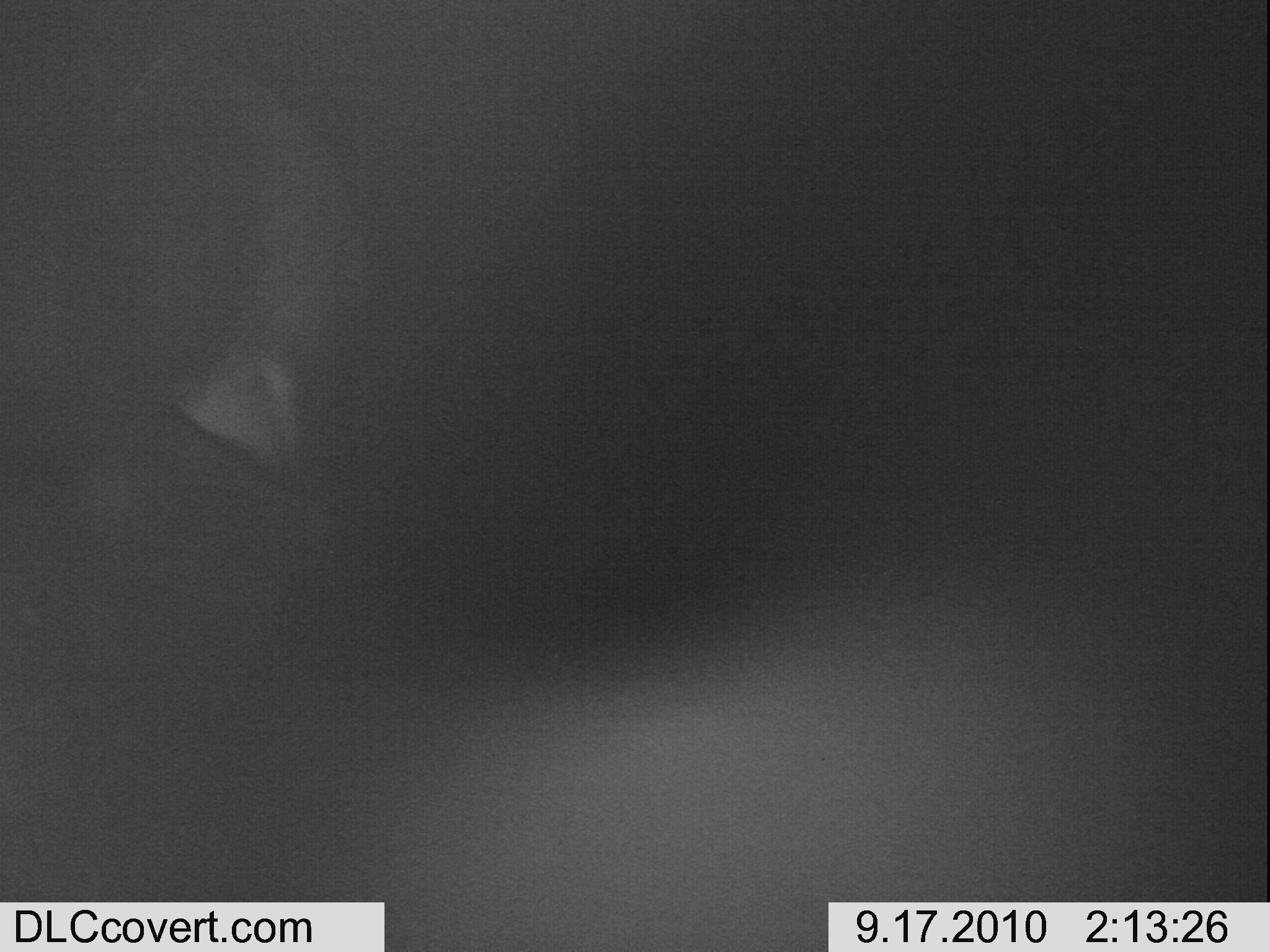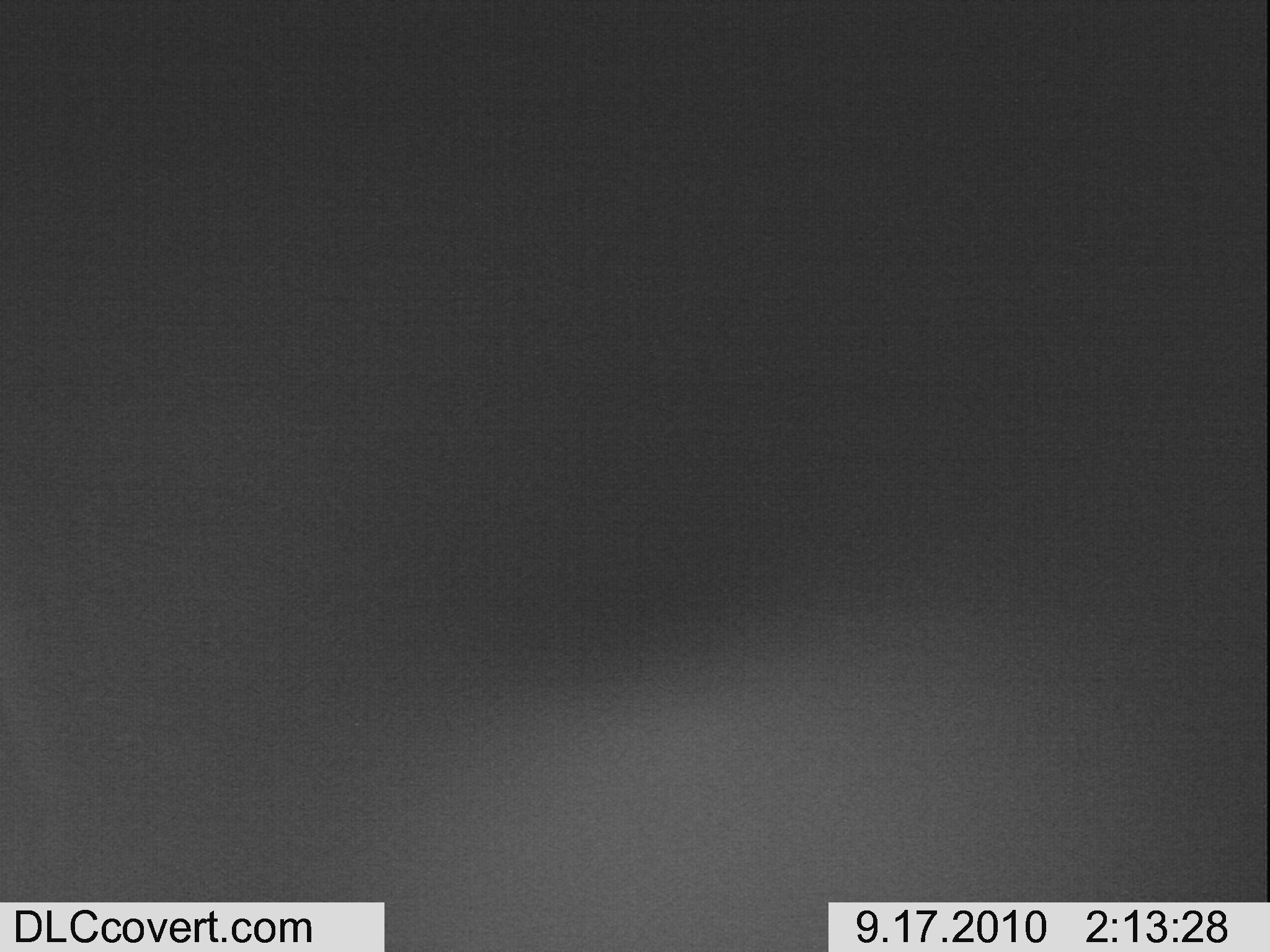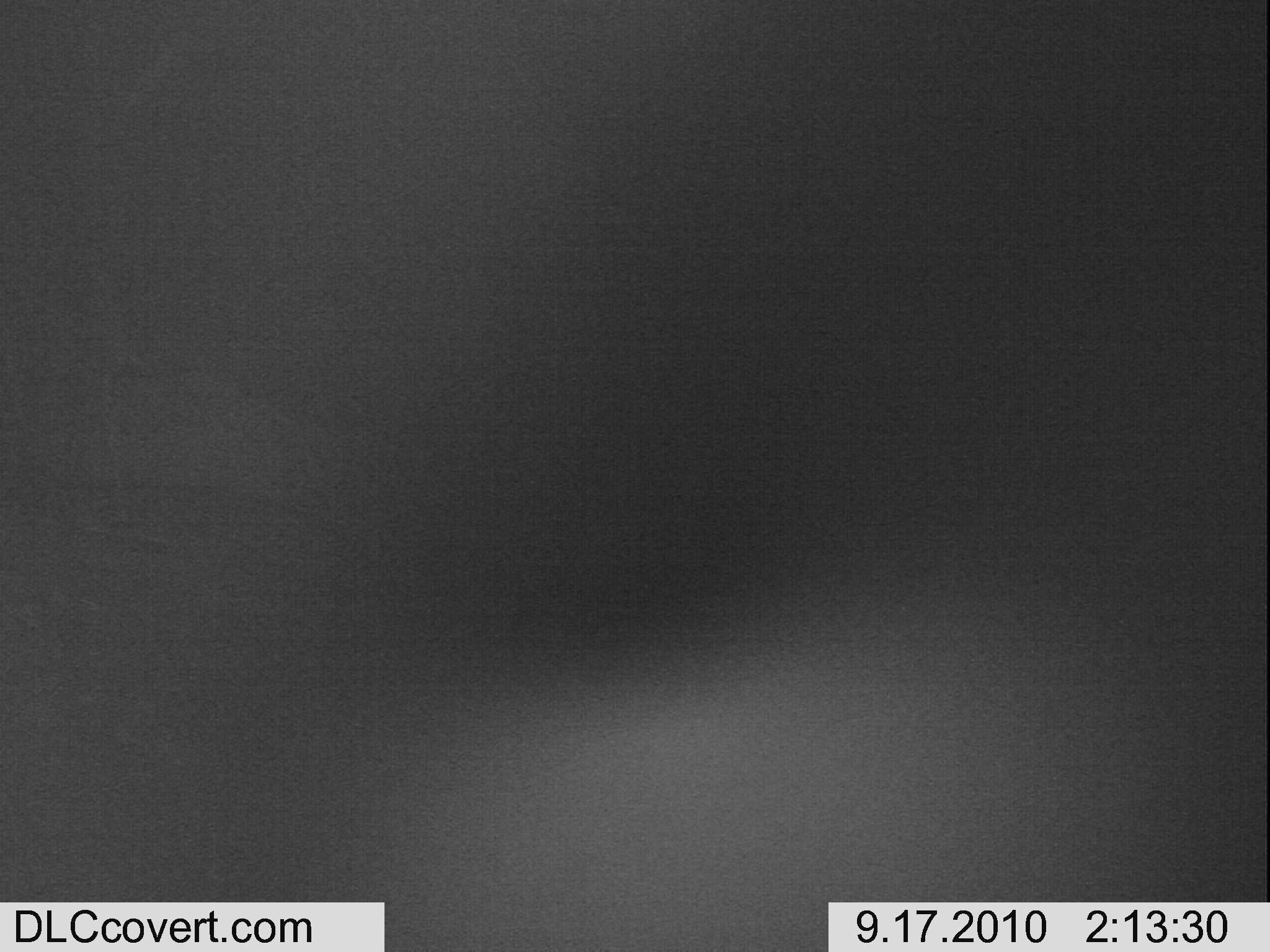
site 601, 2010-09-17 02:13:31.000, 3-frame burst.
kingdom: Animalia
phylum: Chordata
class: Mammalia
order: Artiodactyla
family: Bovidae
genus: Tragelaphus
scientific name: Tragelaphus scriptus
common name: bushbuck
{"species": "Tragelaphus scriptus (bushbuck)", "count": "1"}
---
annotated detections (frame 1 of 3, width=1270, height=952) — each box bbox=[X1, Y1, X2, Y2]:
tragelaphus scriptus: bbox=[142, 71, 371, 485]